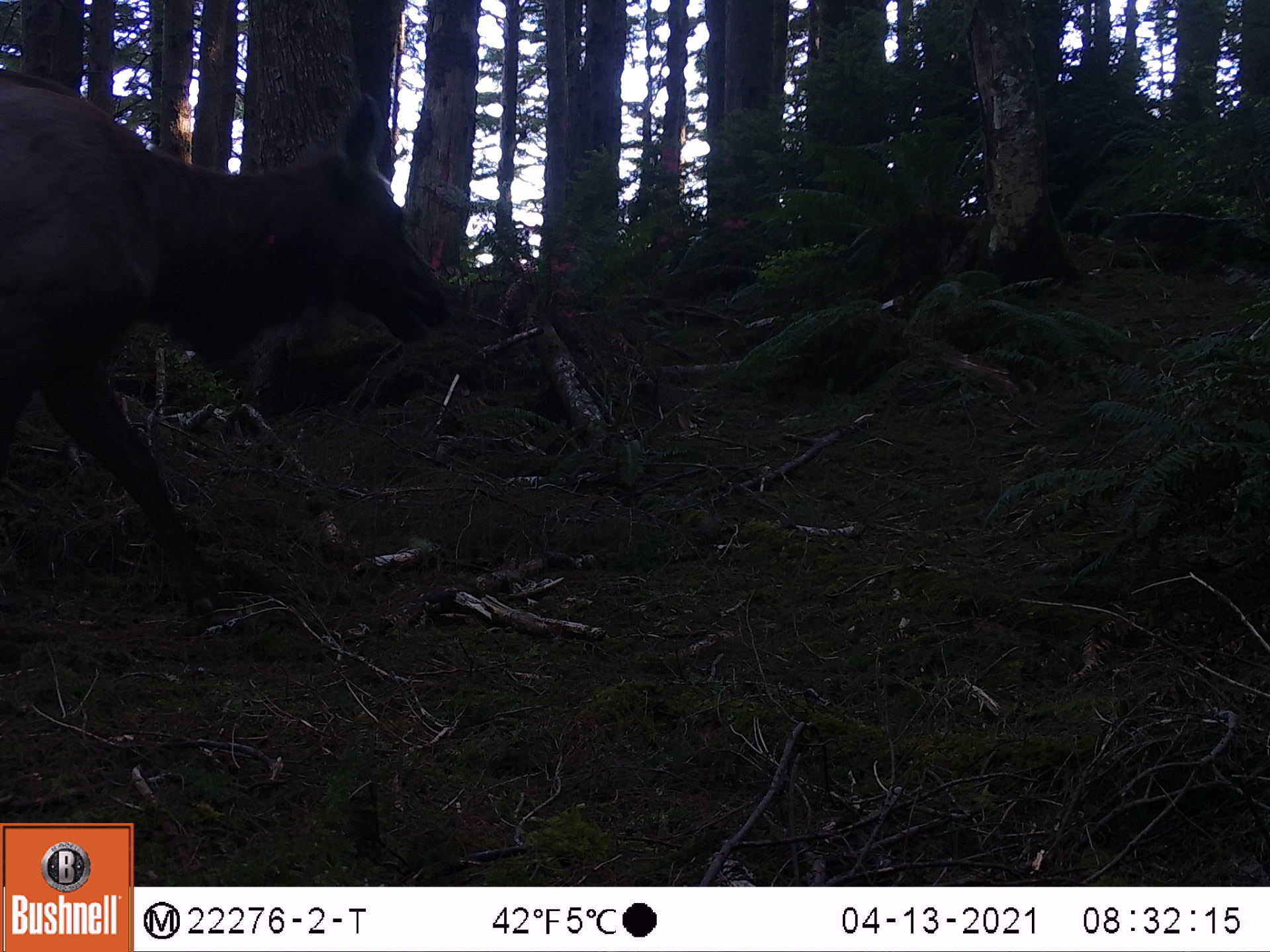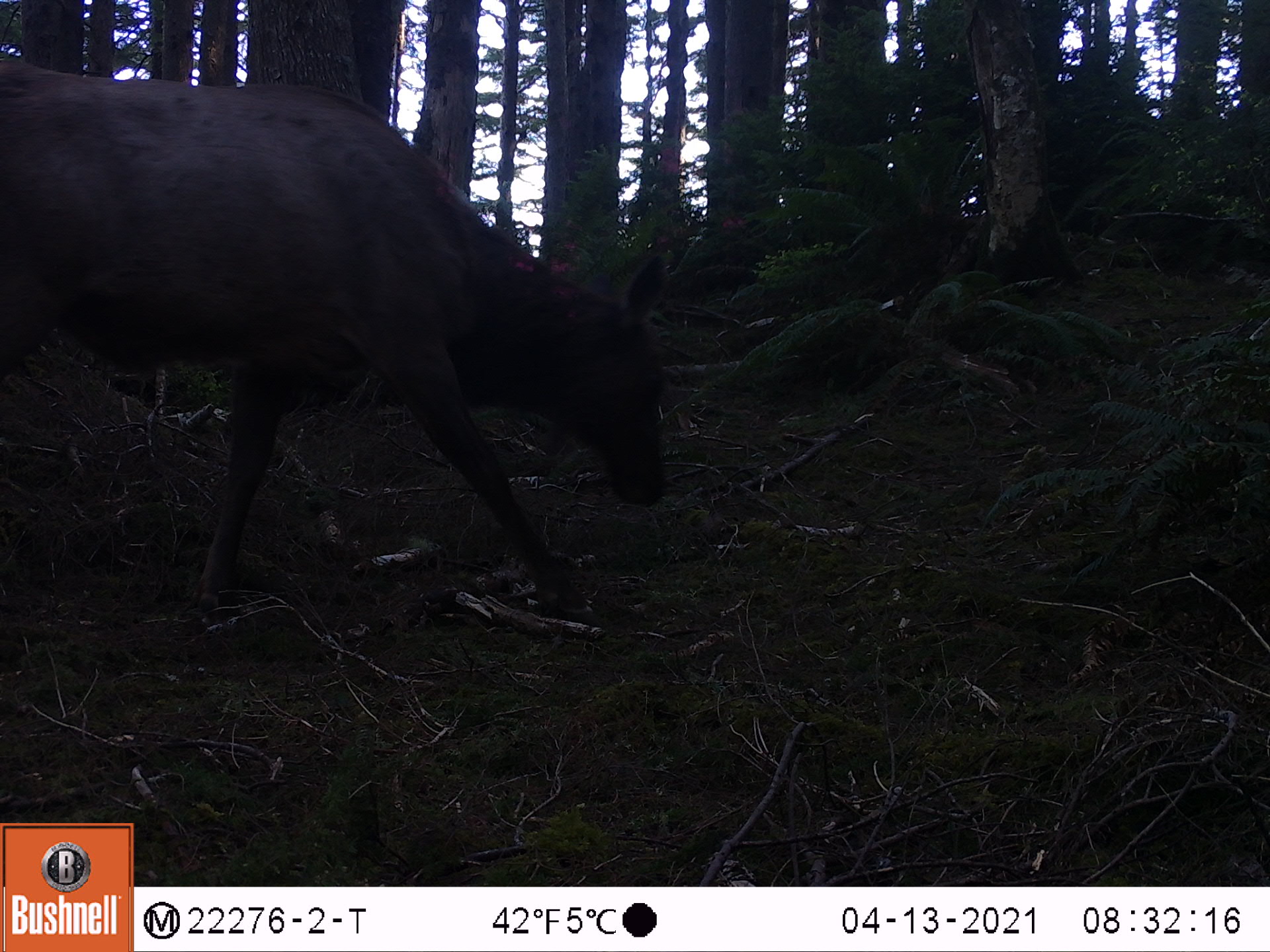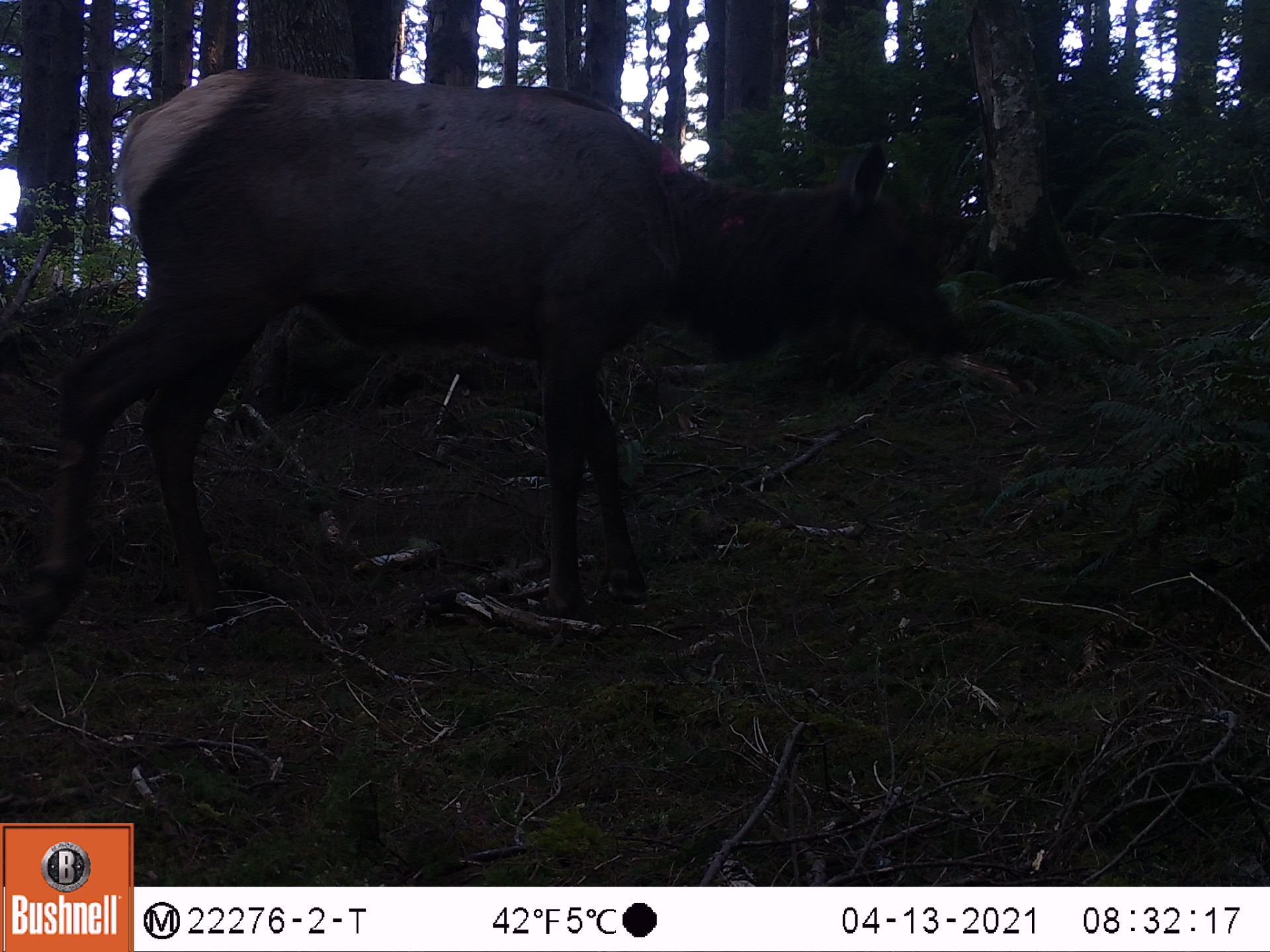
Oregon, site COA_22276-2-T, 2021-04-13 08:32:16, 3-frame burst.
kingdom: Animalia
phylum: Chordata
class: Mammalia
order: Artiodactyla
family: Cervidae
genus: Cervus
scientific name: Cervus canadensis roosevelti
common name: roosevelt elk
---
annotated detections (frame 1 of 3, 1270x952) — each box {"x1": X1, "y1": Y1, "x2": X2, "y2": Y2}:
roosevelt elk: {"x1": 0, "y1": 21, "x2": 520, "y2": 650}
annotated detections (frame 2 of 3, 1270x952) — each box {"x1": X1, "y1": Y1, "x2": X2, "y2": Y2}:
roosevelt elk: {"x1": 0, "y1": 27, "x2": 734, "y2": 662}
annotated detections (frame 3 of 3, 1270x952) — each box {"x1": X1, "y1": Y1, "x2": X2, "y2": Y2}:
roosevelt elk: {"x1": 0, "y1": 46, "x2": 985, "y2": 686}